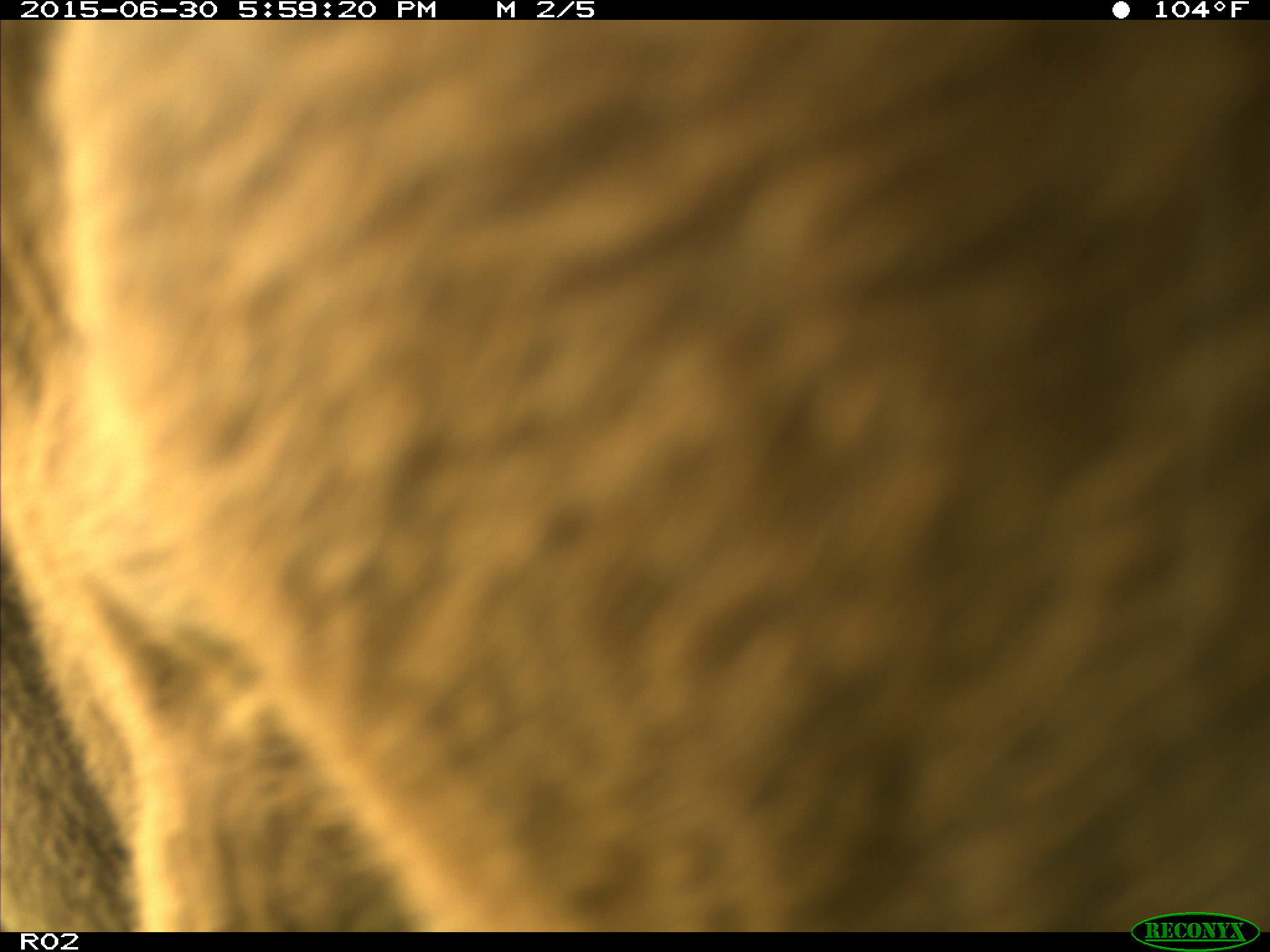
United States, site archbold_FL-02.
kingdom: Animalia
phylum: Chordata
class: Mammalia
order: Artiodactyla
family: Bovidae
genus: Bos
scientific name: Bos taurus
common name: domestic cow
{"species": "Bos taurus (domestic cow)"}